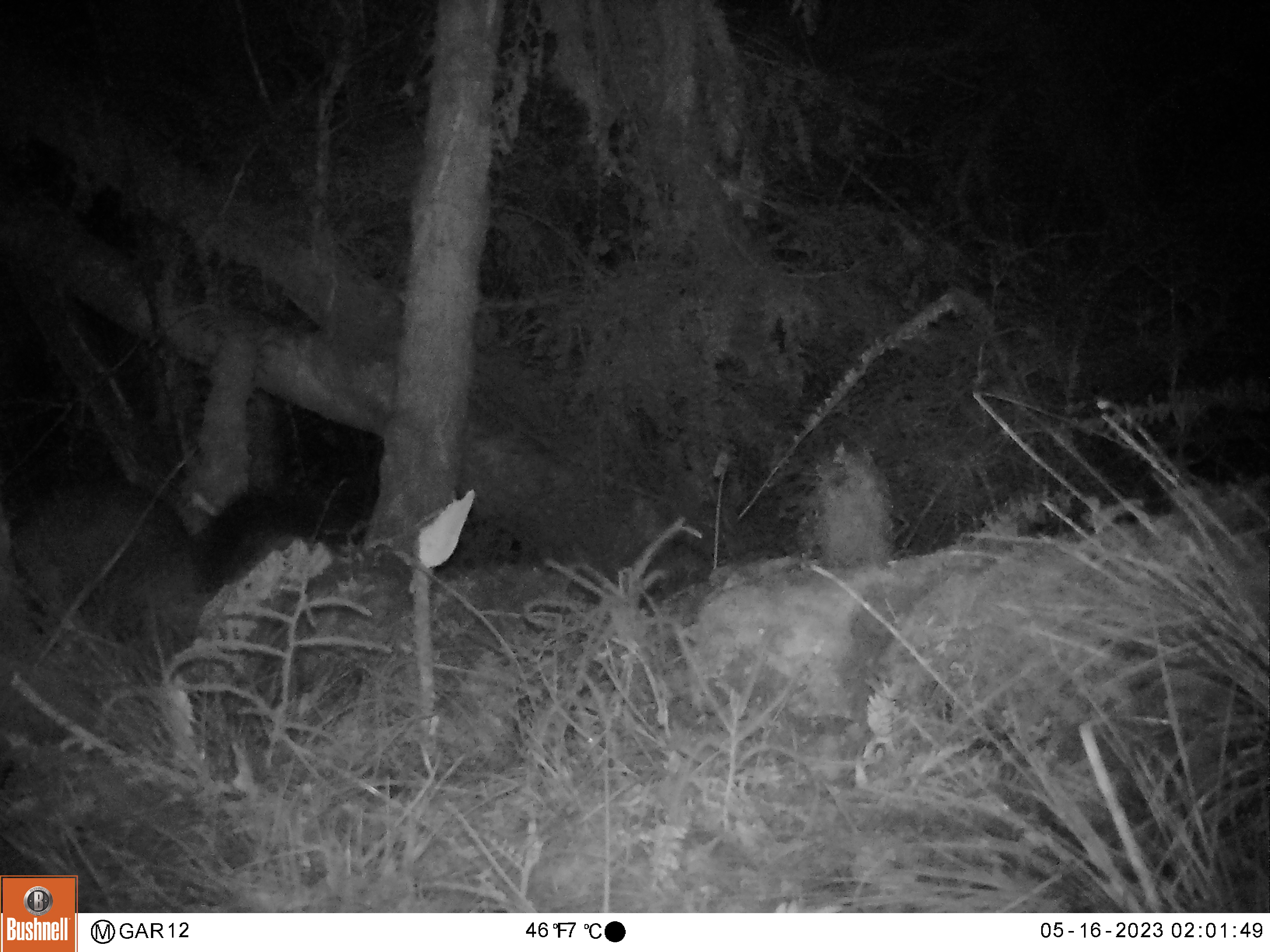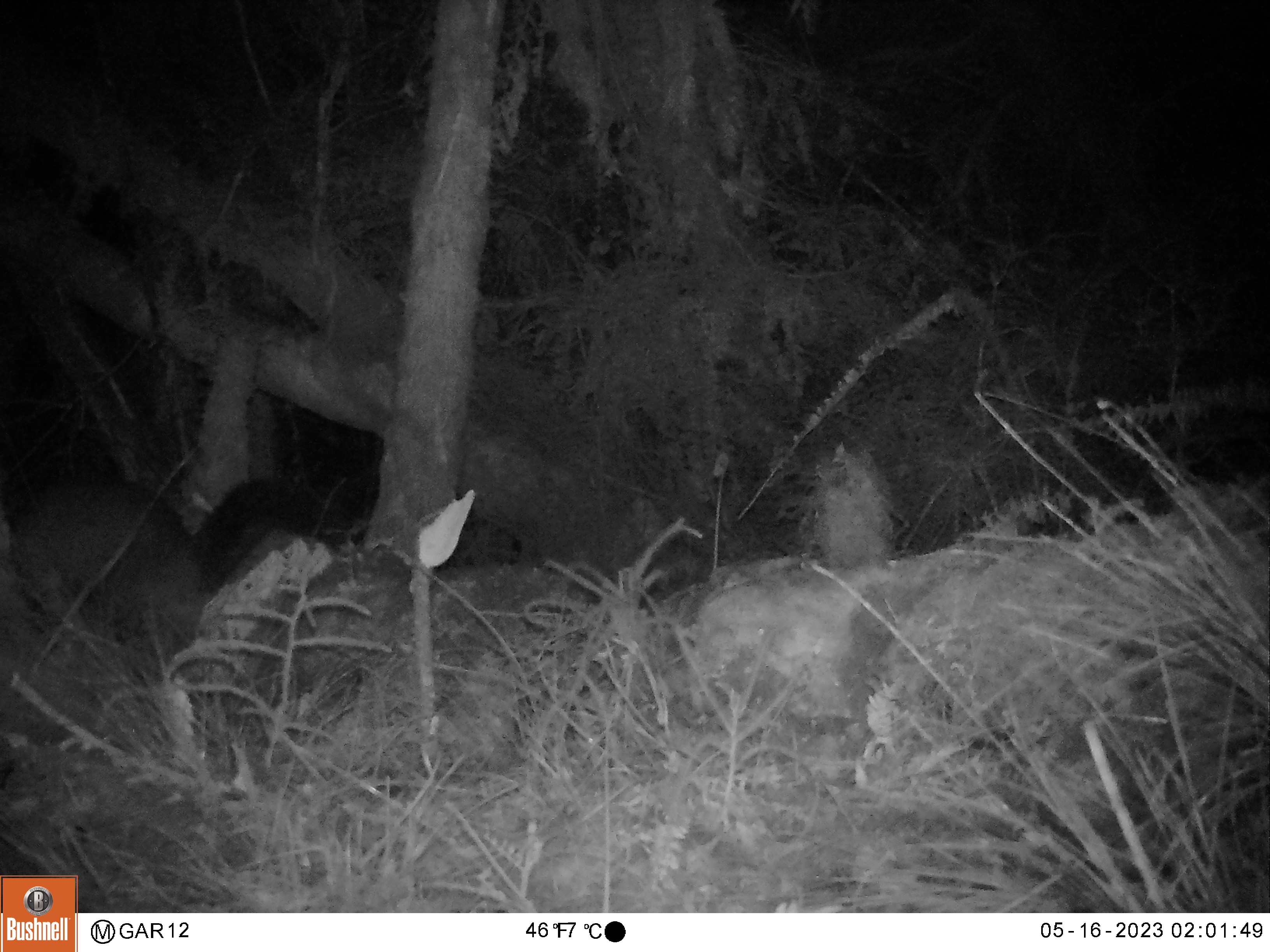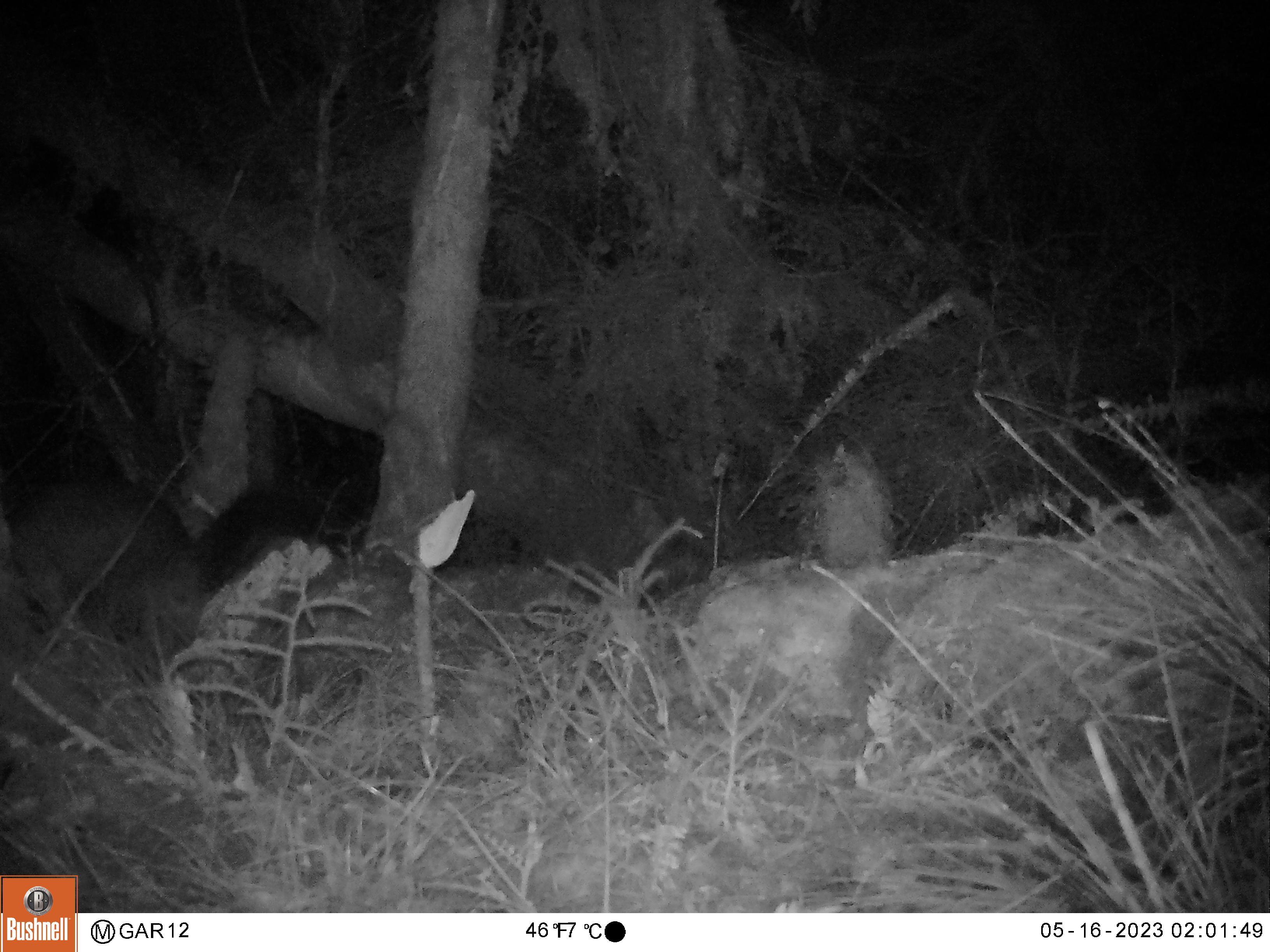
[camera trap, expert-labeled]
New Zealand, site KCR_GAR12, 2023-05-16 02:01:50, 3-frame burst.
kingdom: Animalia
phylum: Chordata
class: Mammalia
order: Diprotodontia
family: Phalangeridae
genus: Trichosurus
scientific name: Trichosurus vulpecula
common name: common brushtail possum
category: possum